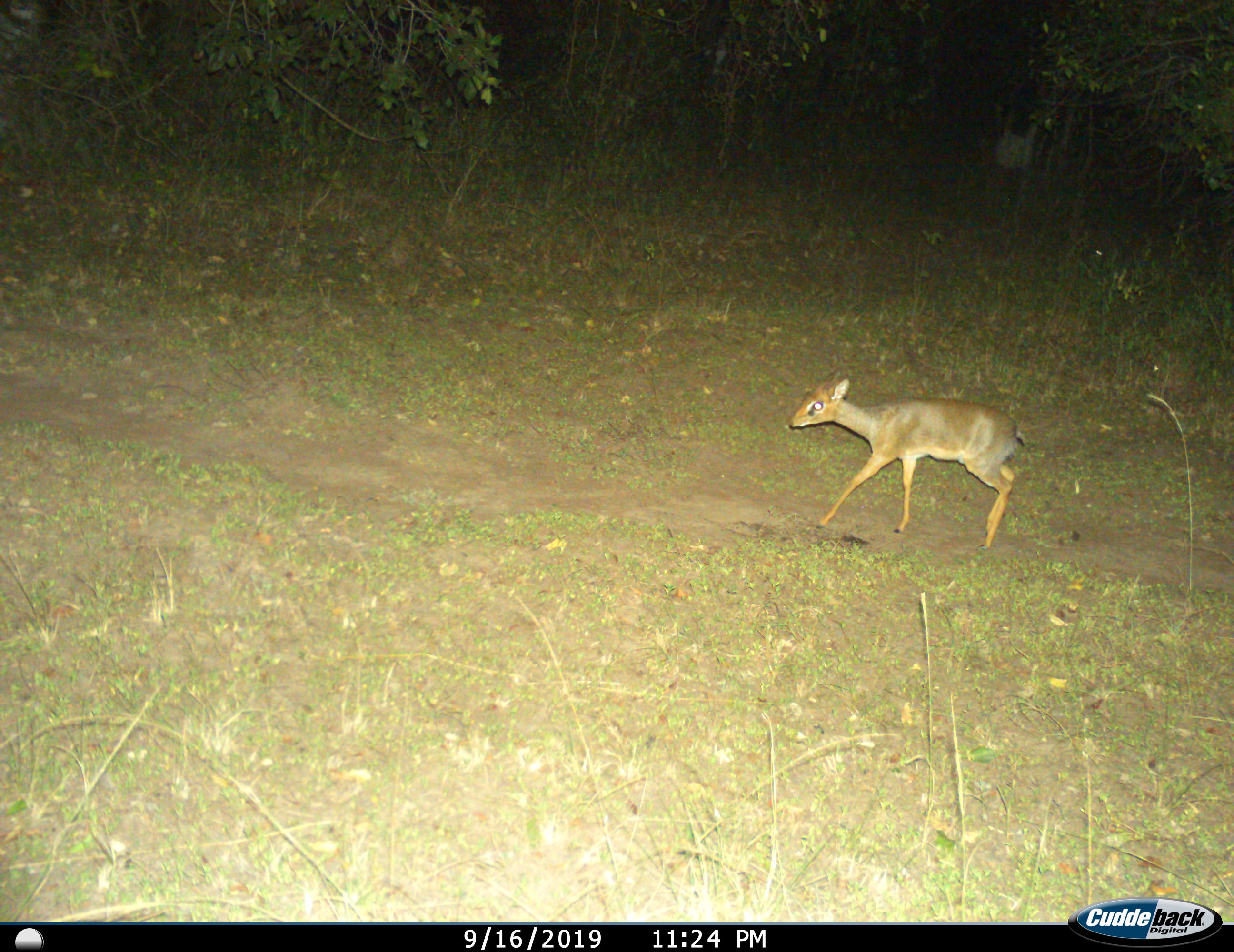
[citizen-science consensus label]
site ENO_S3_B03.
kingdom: Animalia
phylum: Chordata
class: Mammalia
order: Artiodactyla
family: Bovidae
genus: Madoqua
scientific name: Madoqua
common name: dik-dik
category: dikdik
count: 1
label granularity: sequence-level